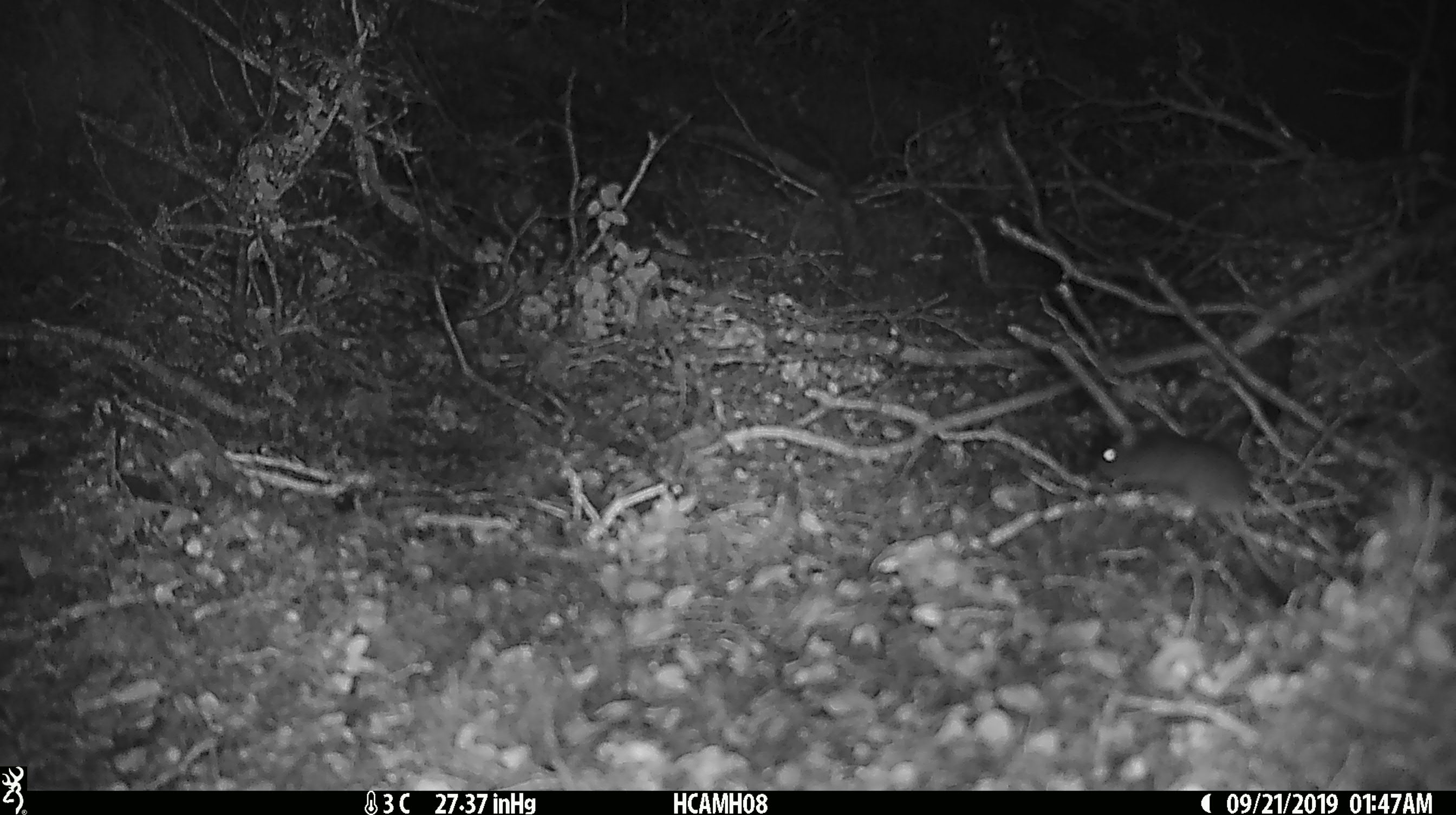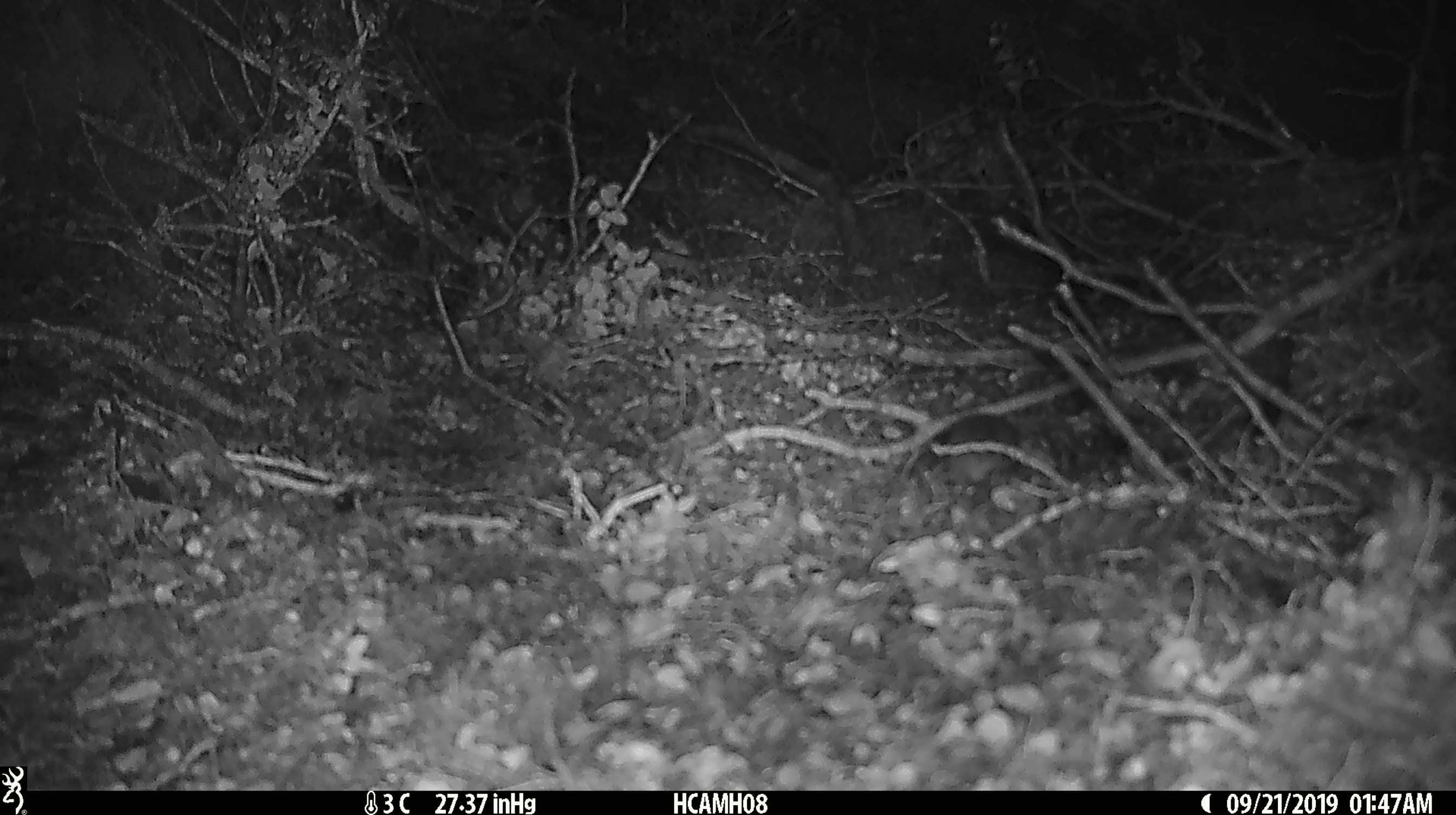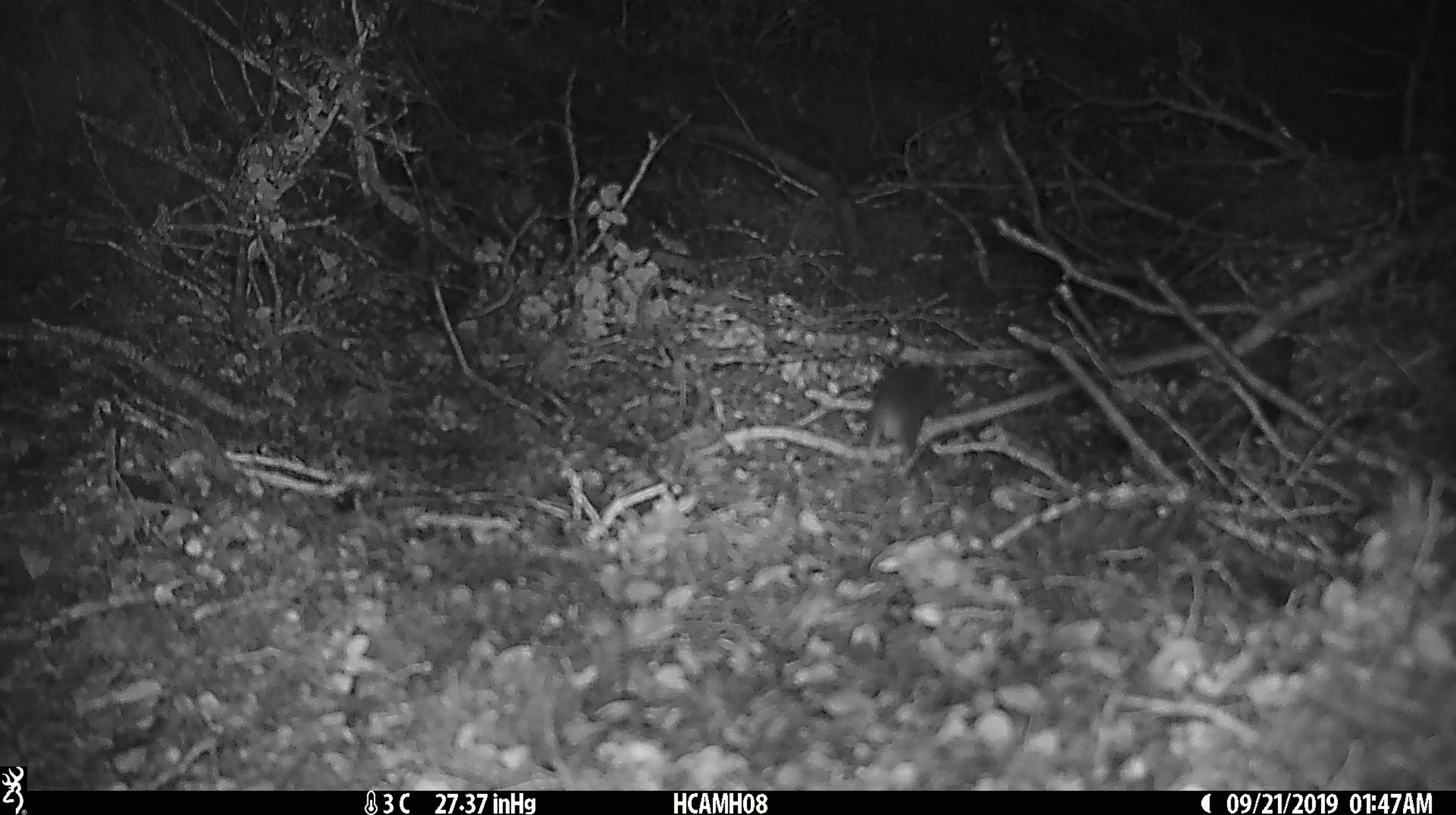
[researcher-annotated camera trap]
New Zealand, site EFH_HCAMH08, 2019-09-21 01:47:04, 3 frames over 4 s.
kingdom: Animalia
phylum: Chordata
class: Mammalia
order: Rodentia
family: Muridae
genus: Mus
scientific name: Mus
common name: mouse